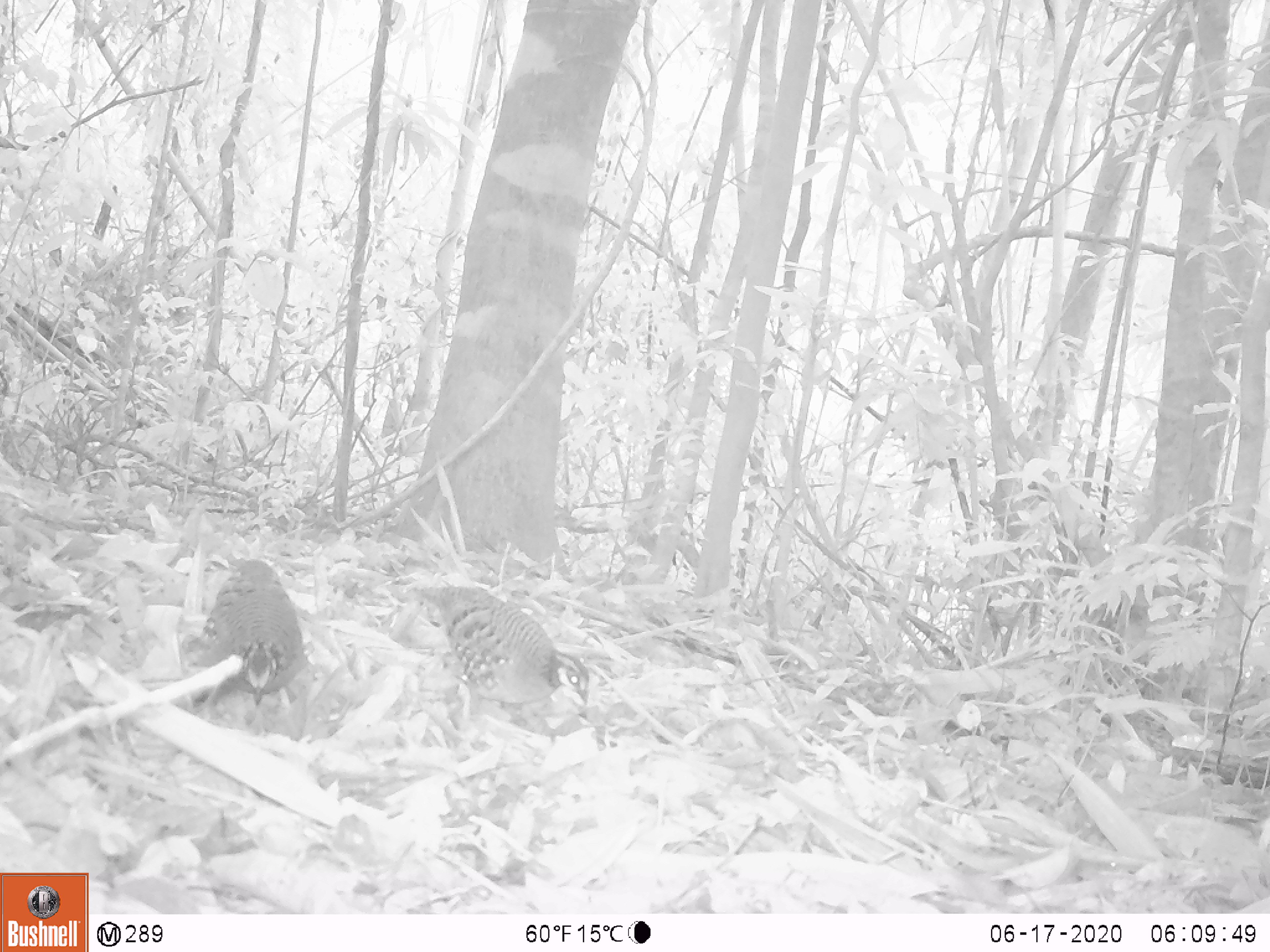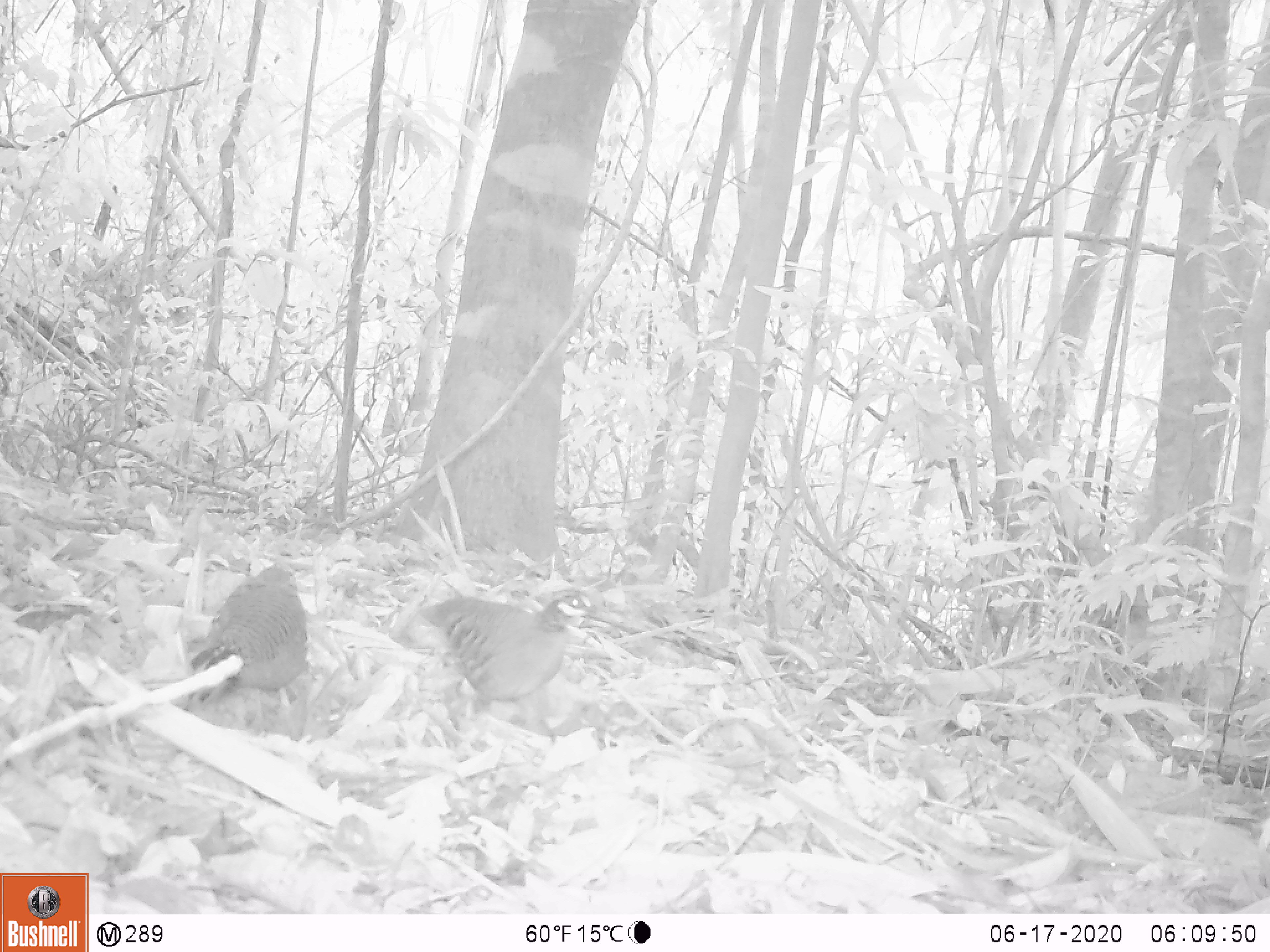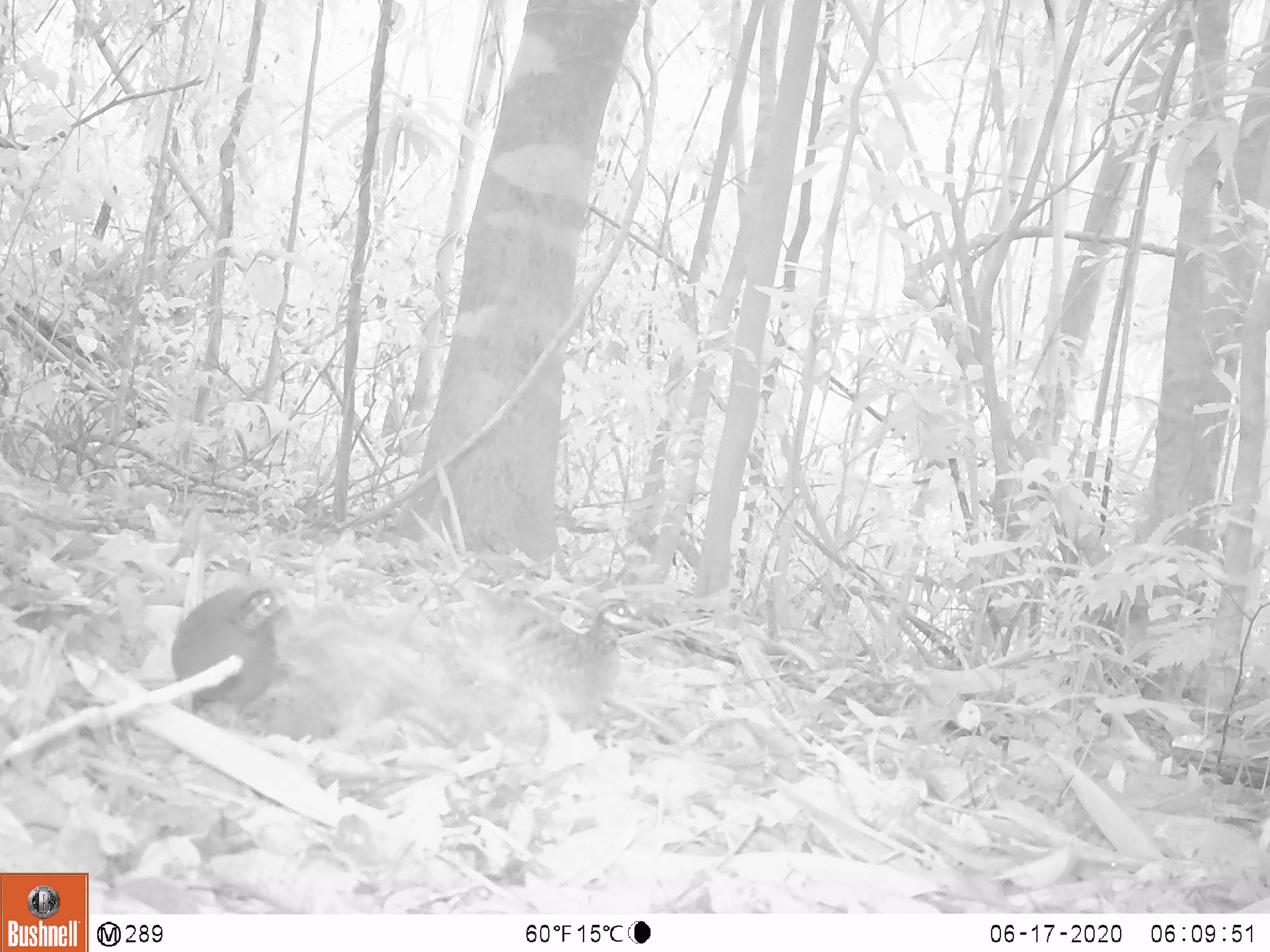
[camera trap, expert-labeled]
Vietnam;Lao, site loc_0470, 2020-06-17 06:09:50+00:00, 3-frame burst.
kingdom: Animalia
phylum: Chordata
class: Aves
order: Galliformes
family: Phasianidae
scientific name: Phasianidae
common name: partridge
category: unidentified partridge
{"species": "unidentified partridge (partridge) (Phasianidae)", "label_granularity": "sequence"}